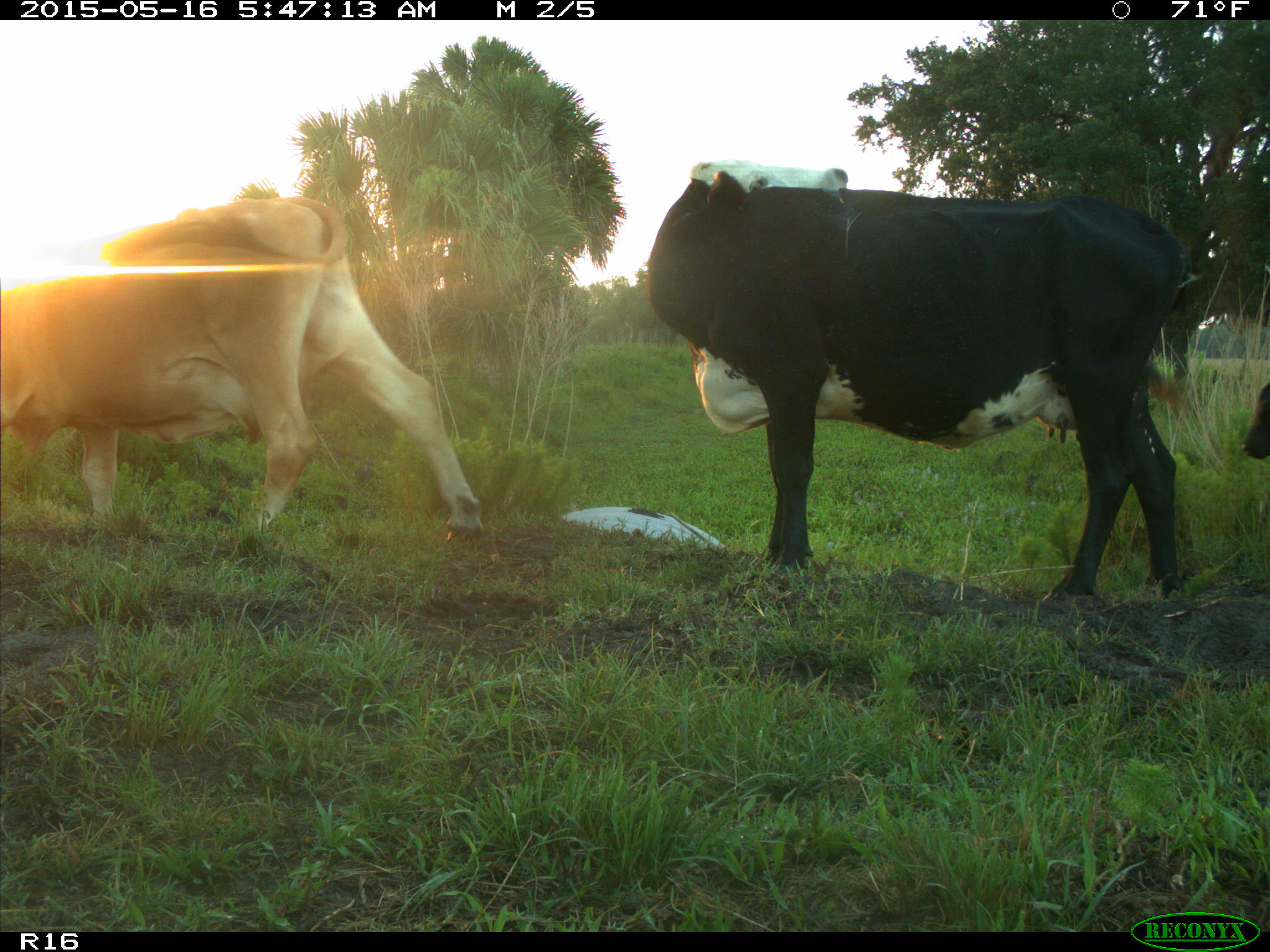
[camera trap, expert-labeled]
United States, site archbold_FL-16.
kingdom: Animalia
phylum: Chordata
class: Mammalia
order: Artiodactyla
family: Bovidae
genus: Bos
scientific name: Bos taurus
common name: domestic cow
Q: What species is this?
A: Bos taurus (domestic cow).